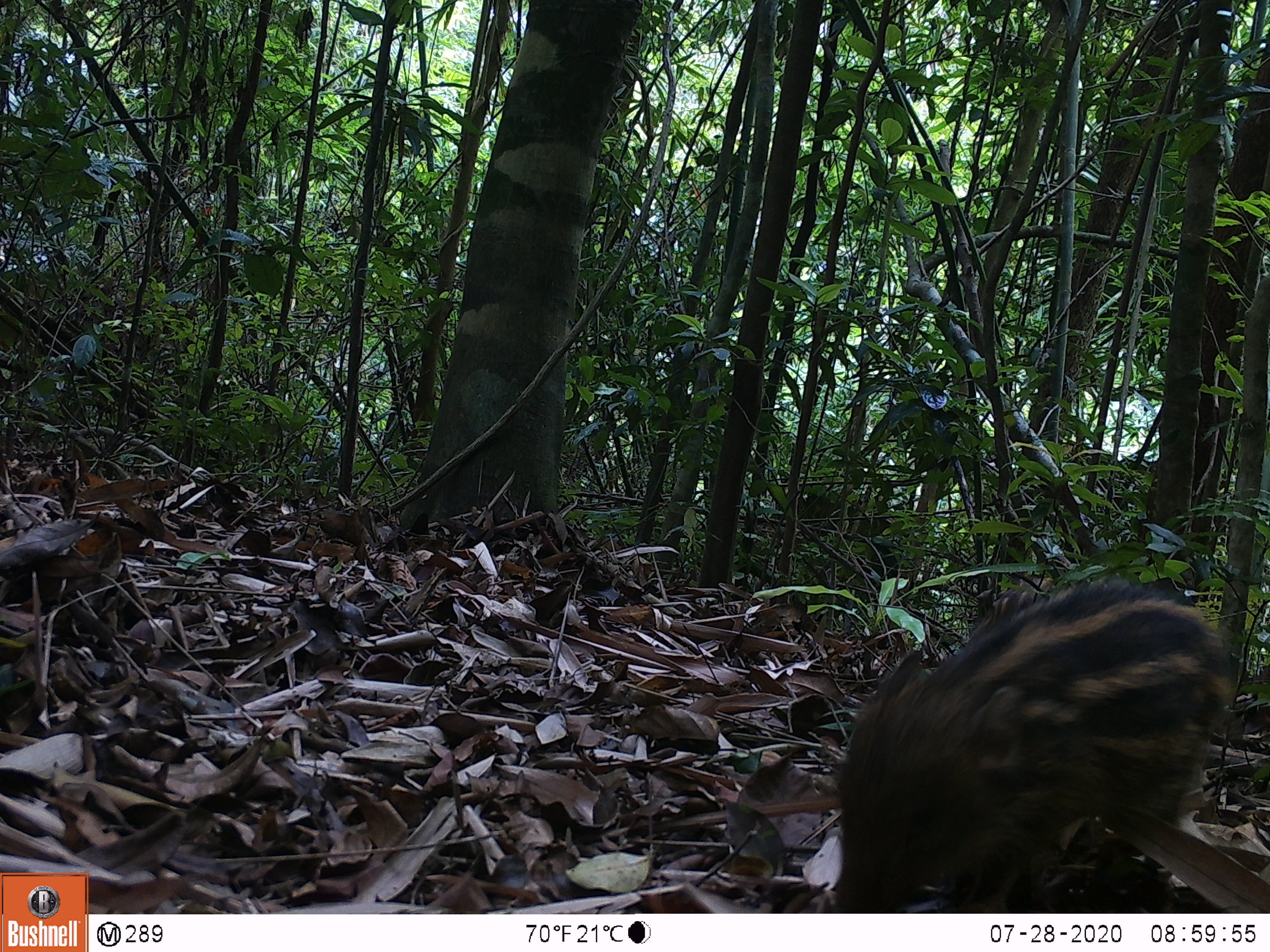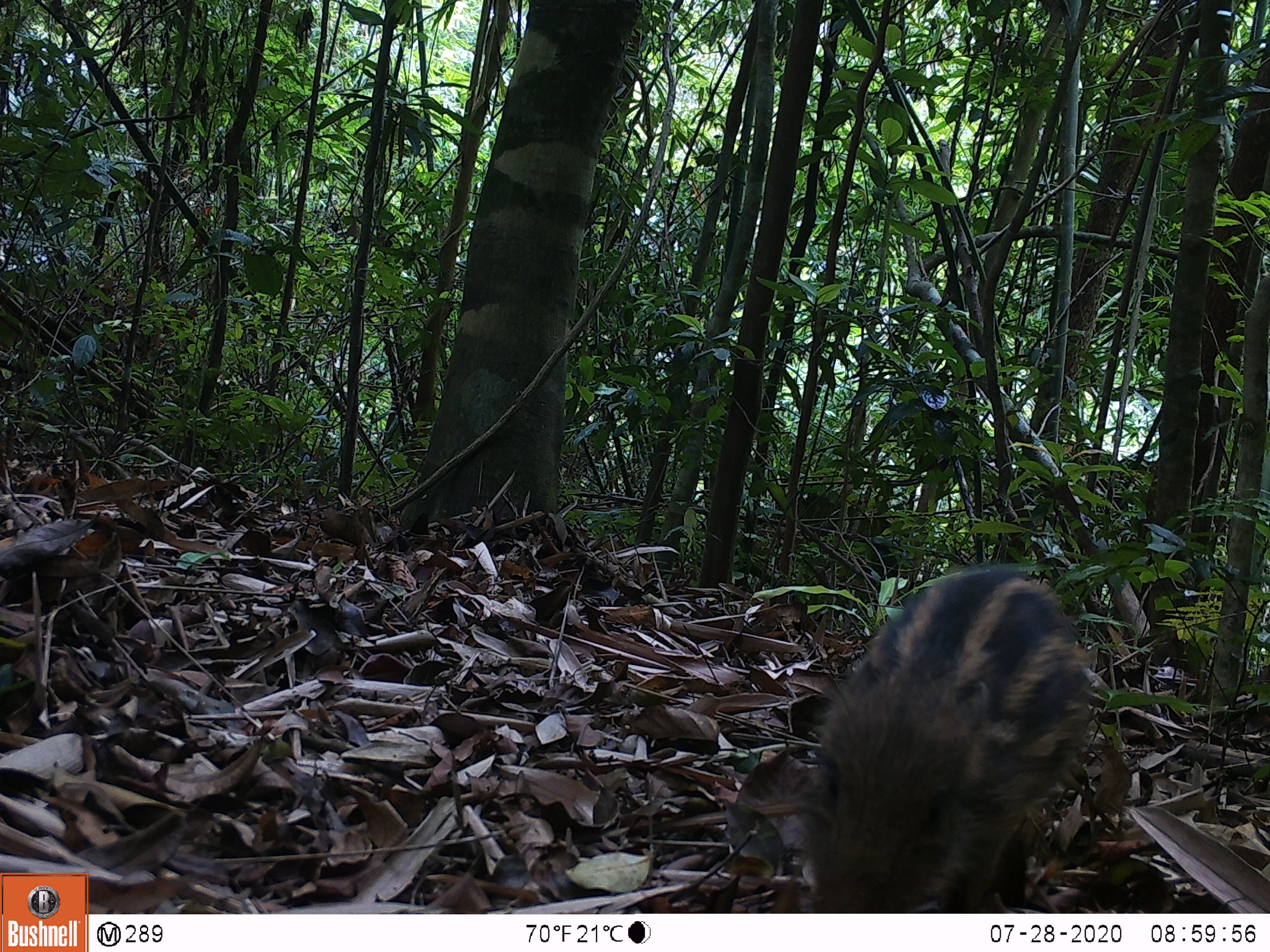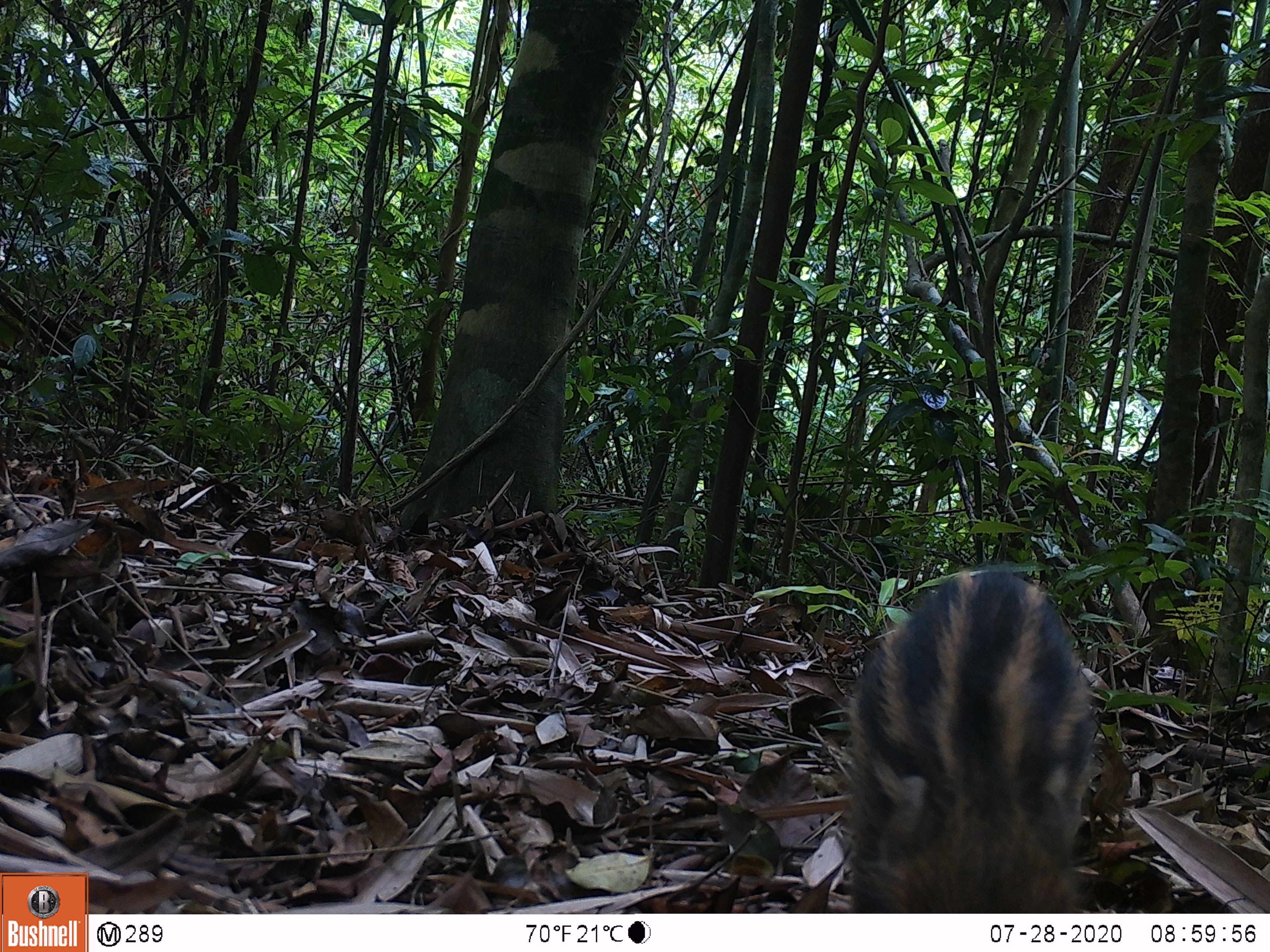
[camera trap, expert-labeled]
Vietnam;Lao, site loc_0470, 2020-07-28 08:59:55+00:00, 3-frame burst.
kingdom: Animalia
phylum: Chordata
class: Mammalia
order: Artiodactyla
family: Suidae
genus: Sus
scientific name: Sus scrofa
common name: eurasian wild pig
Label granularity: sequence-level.